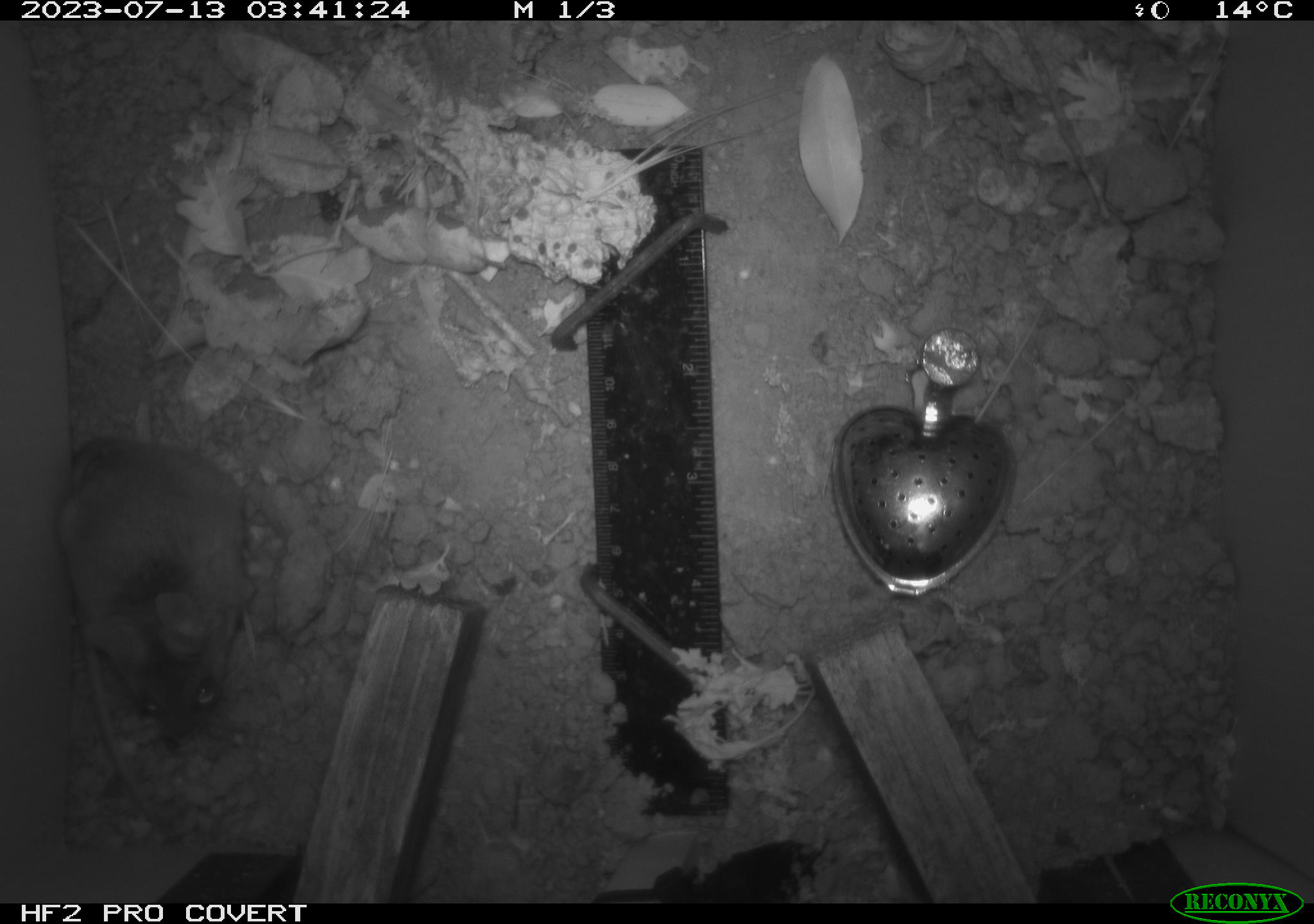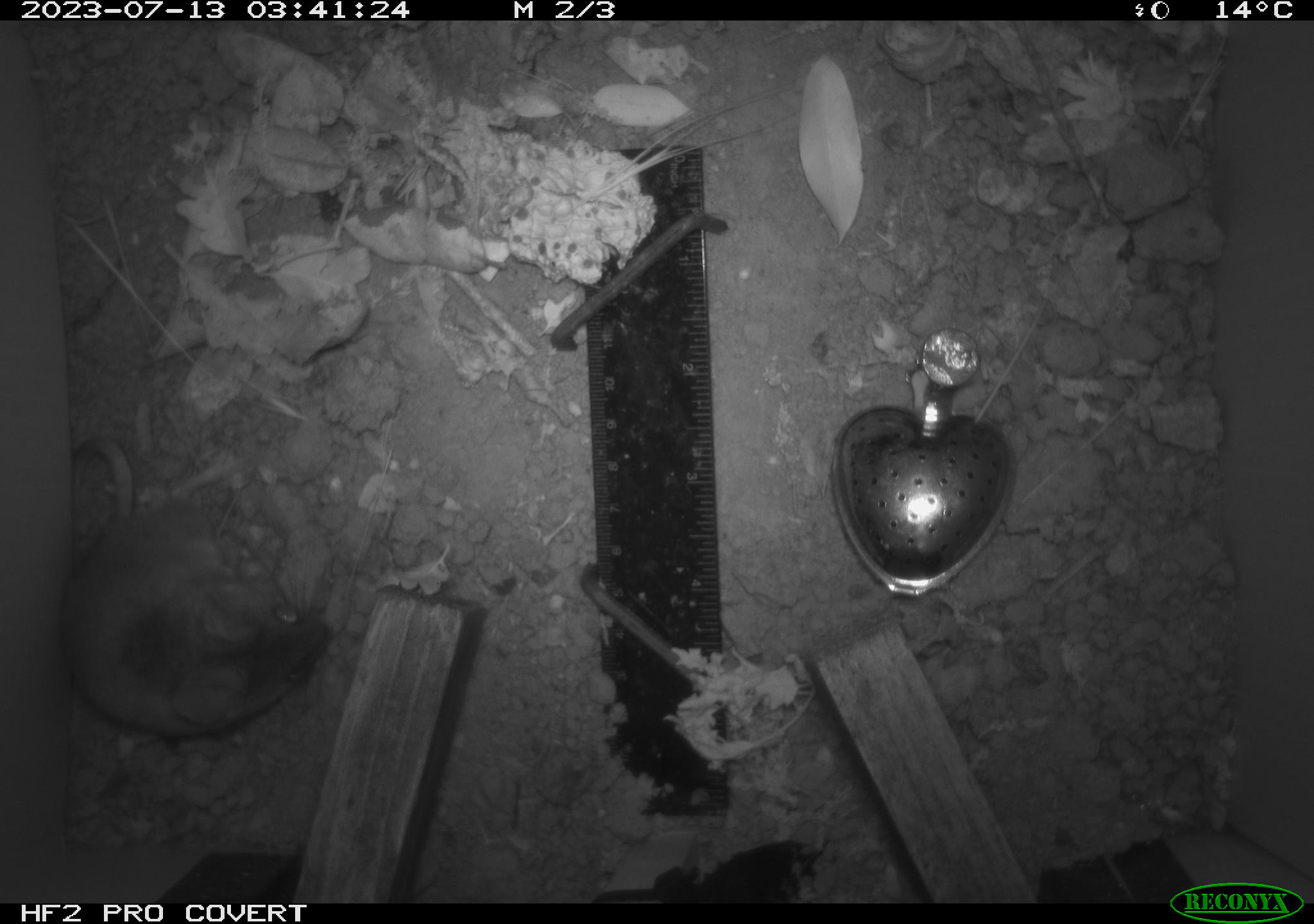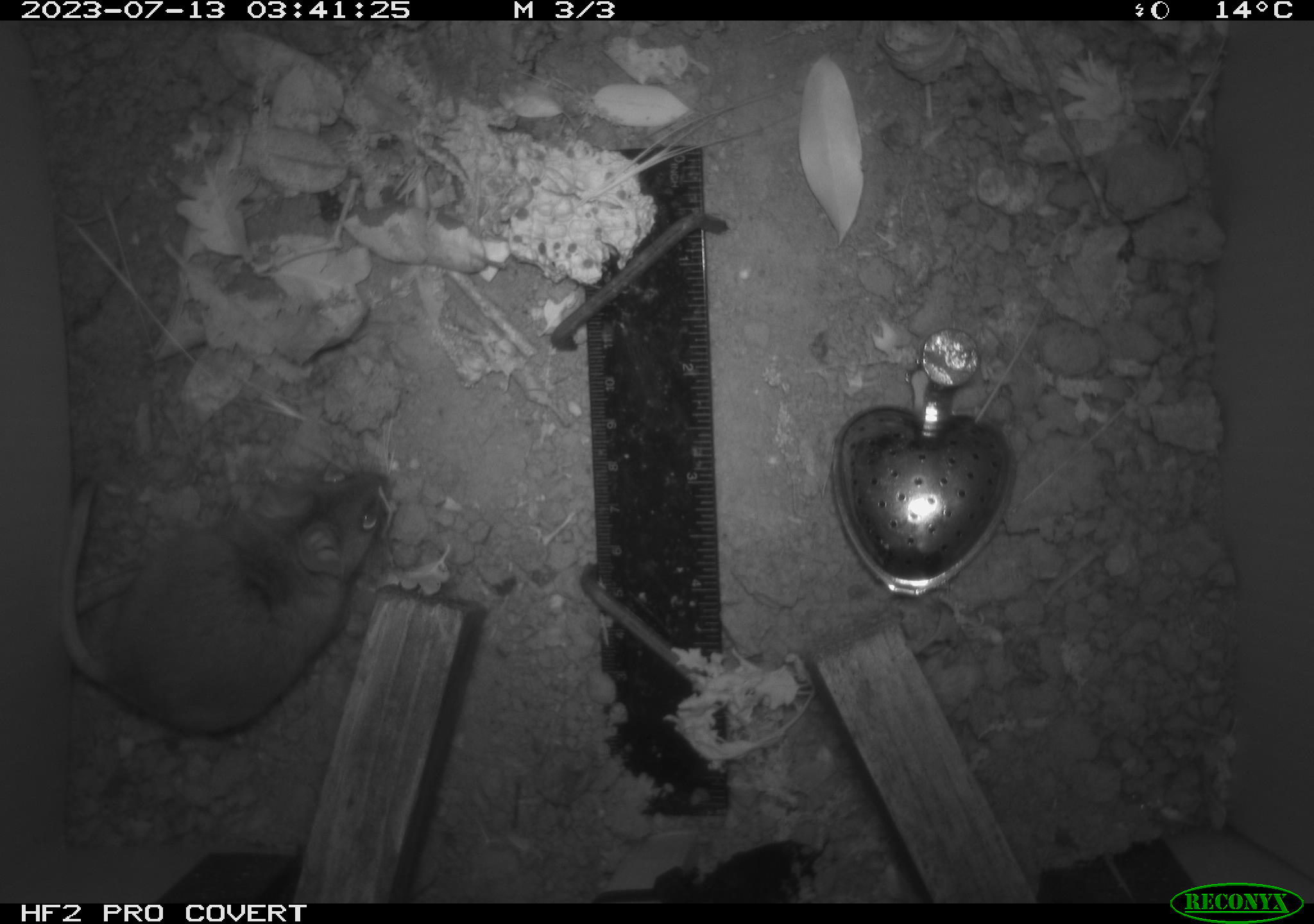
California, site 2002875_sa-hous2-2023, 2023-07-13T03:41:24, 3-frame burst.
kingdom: Animalia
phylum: Chordata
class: Mammalia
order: Rodentia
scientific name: Rodentia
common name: mouse species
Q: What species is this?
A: Mouse species (Rodentia).